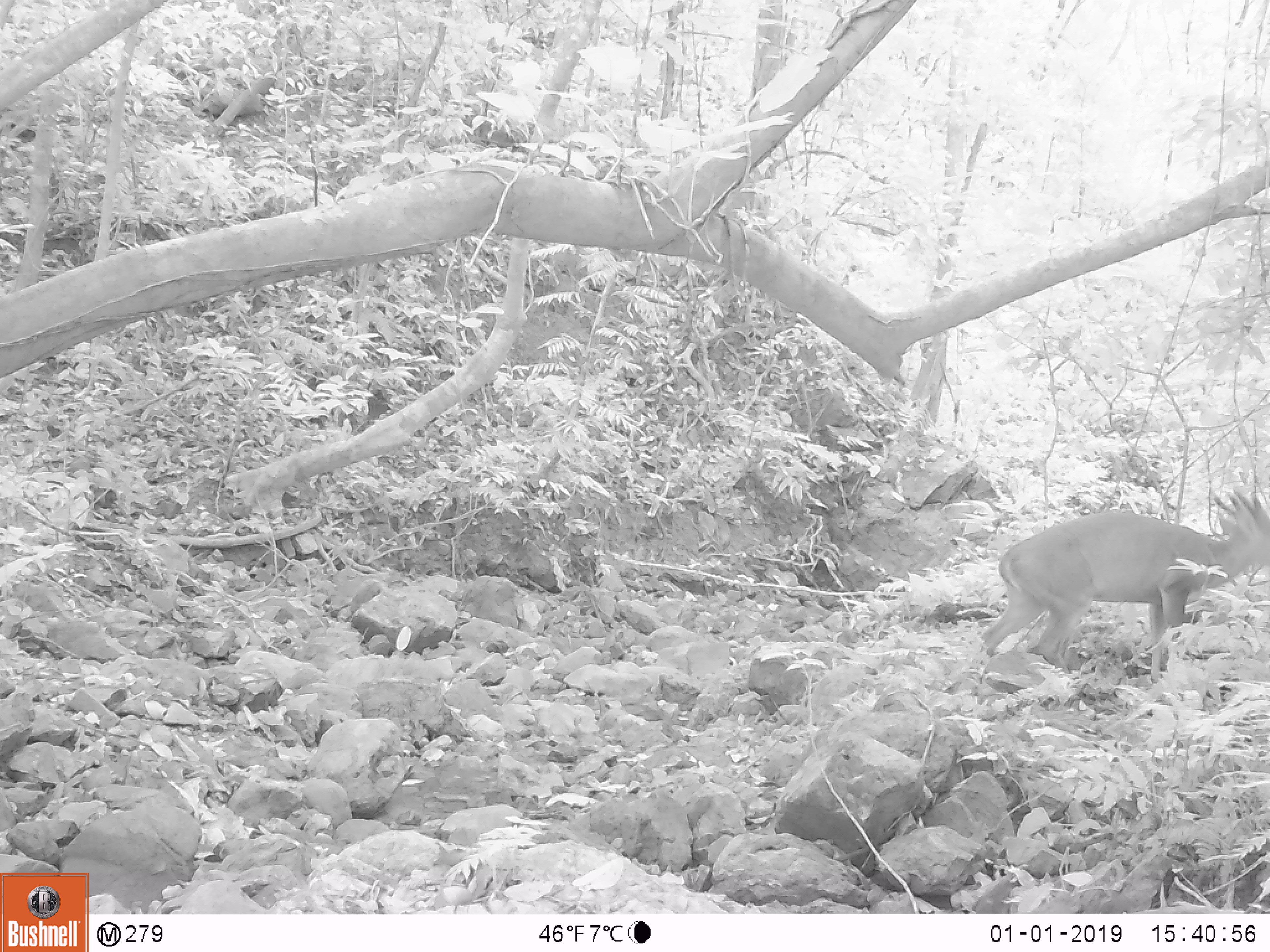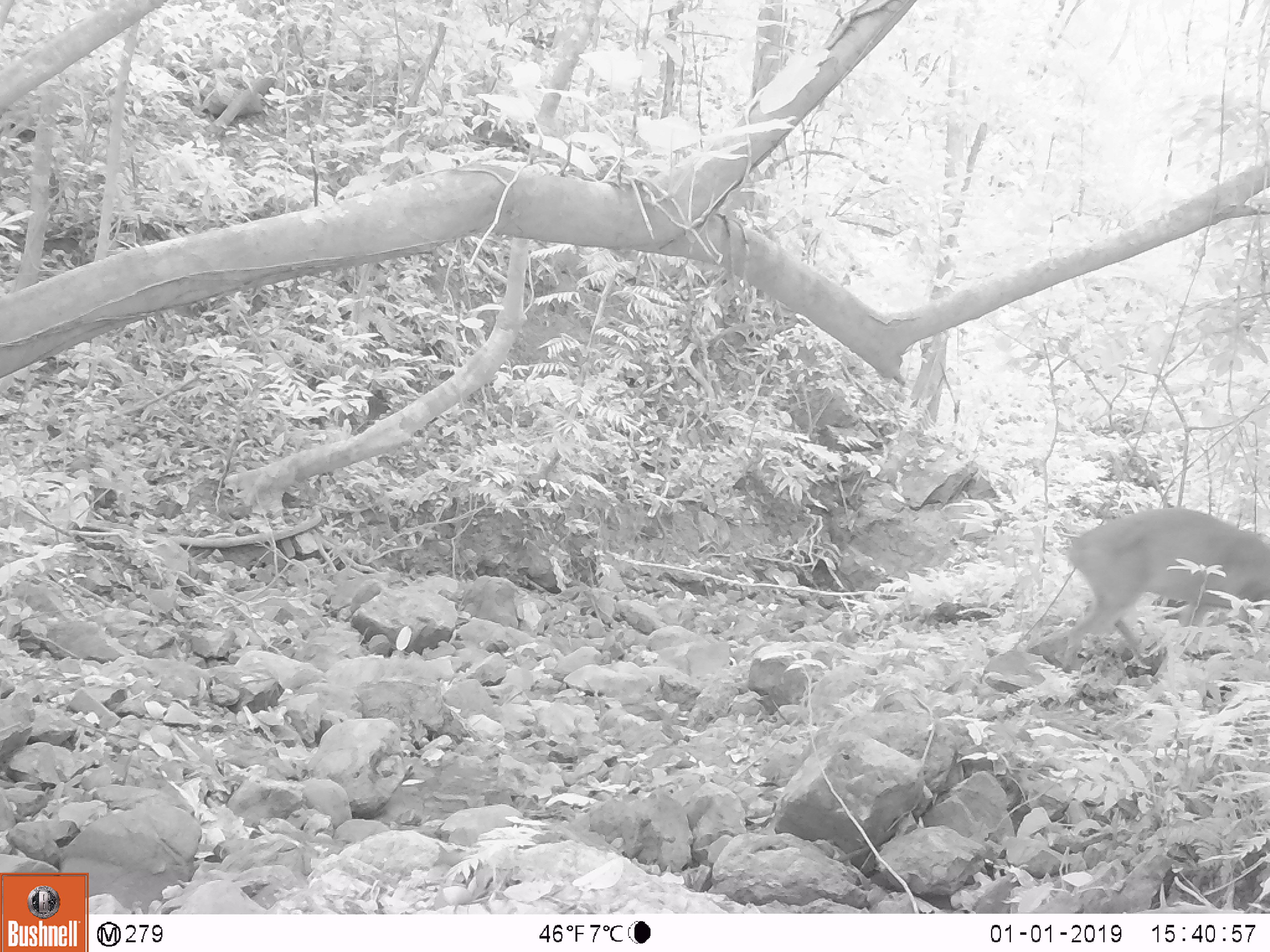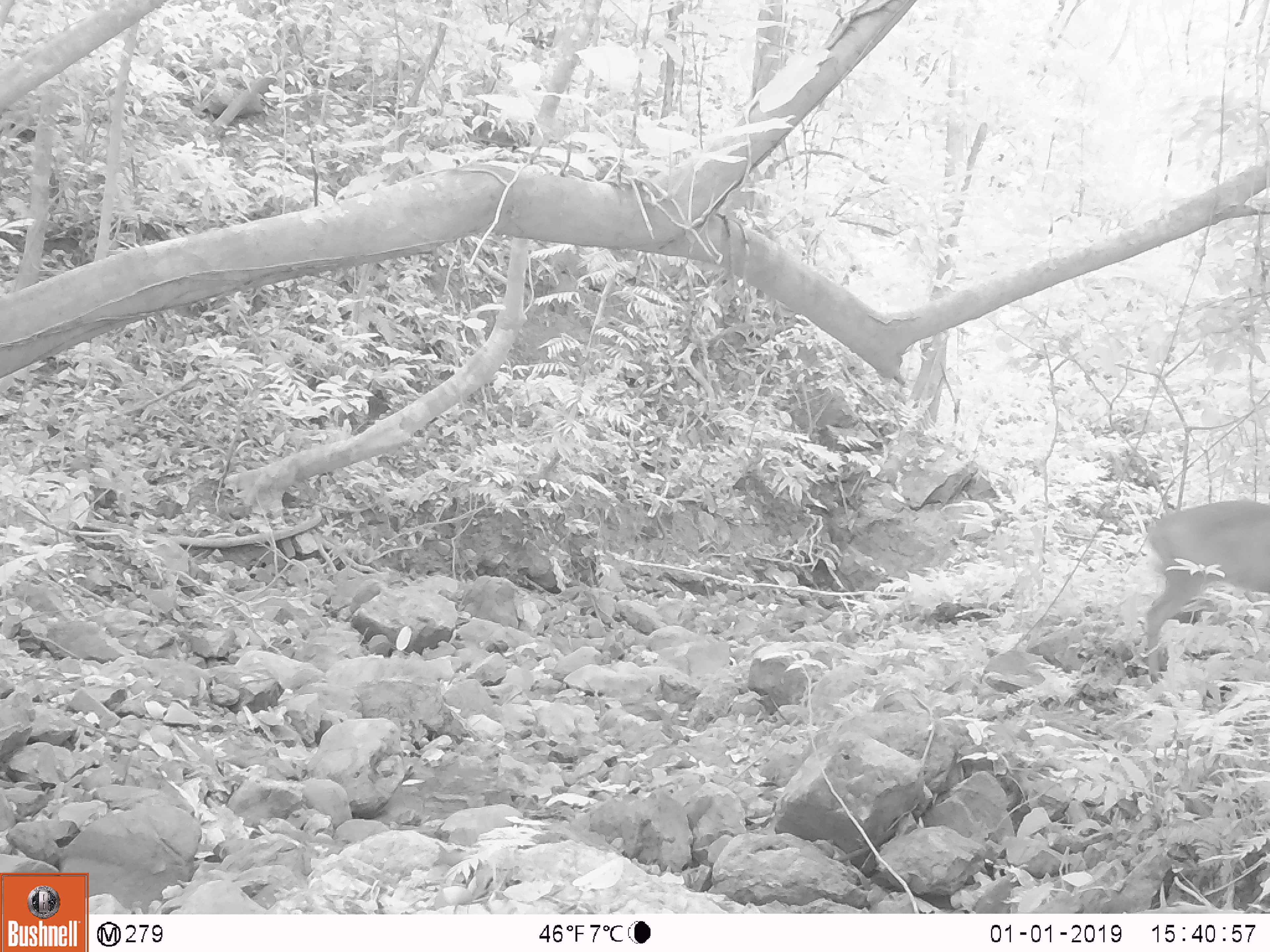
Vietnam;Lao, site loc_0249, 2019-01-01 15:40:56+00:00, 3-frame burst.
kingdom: Animalia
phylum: Chordata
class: Mammalia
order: Artiodactyla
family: Cervidae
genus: Muntiacus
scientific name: Muntiacus vuquangensis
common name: large-antlered muntjac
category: large antlered muntjac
Large antlered muntjac (large-antlered muntjac) (Muntiacus vuquangensis). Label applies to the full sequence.